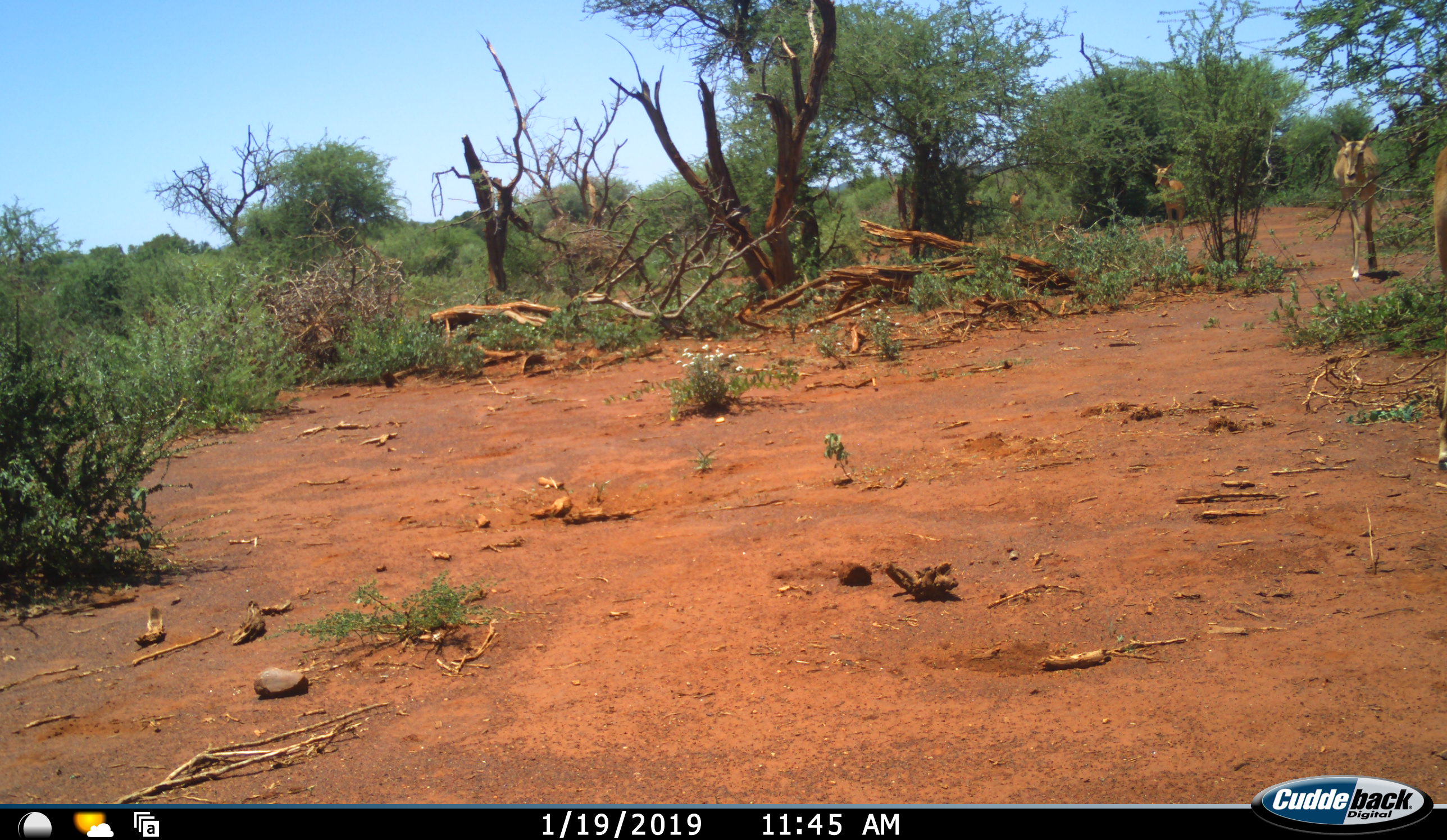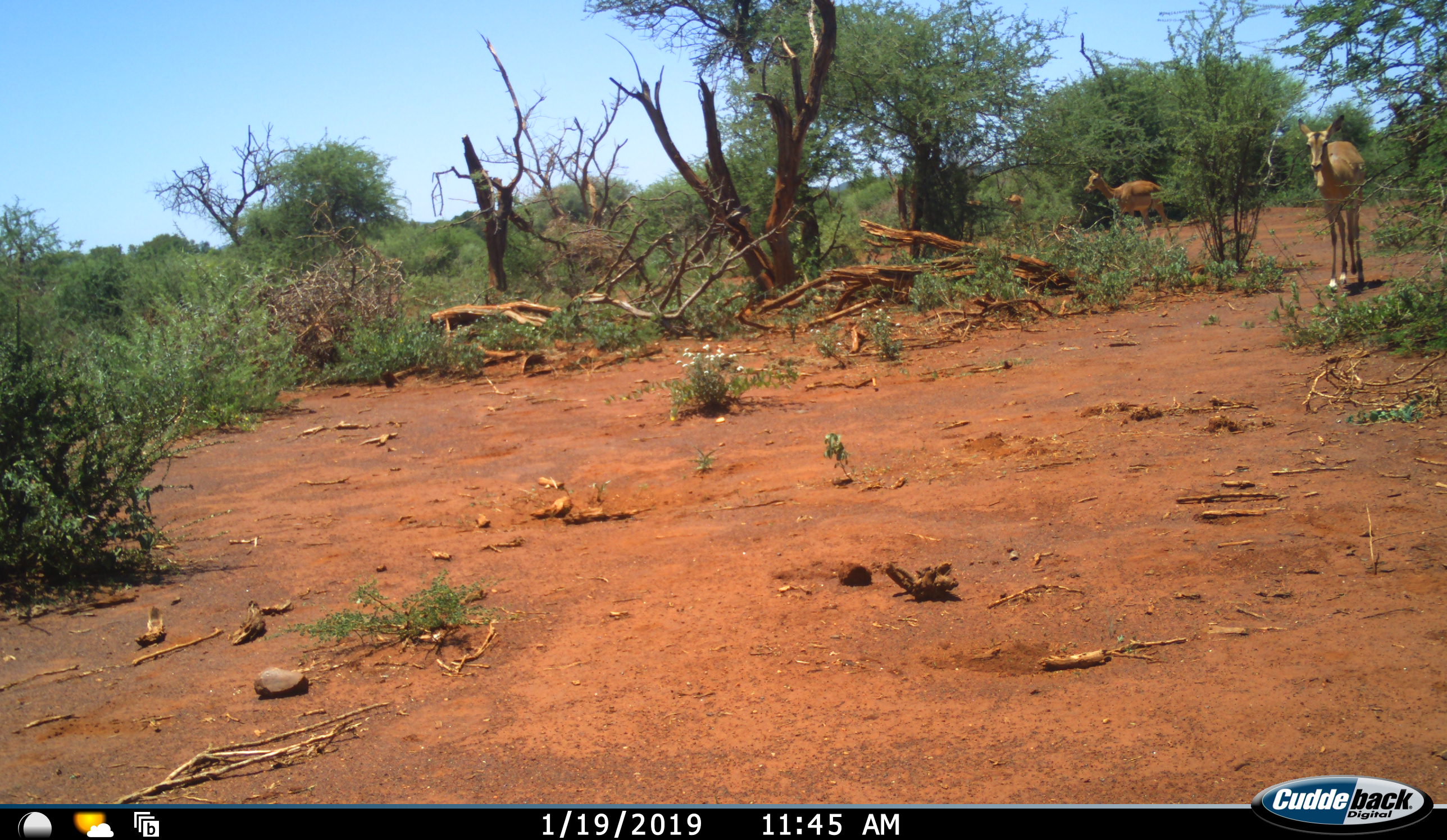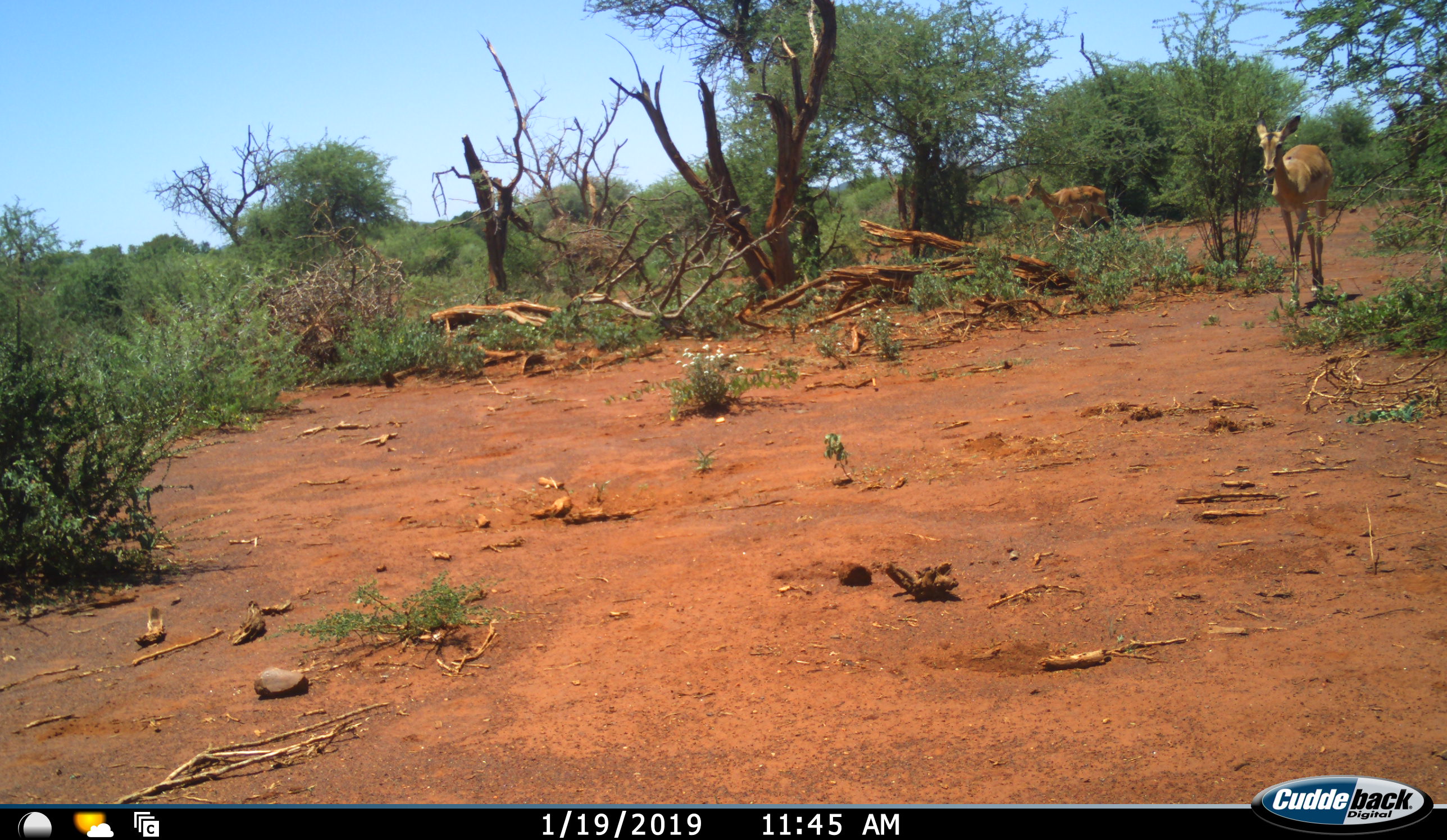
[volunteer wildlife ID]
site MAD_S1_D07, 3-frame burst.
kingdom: Animalia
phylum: Chordata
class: Mammalia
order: Artiodactyla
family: Bovidae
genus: Aepyceros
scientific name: Aepyceros melampus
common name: impala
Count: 4.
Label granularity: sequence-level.